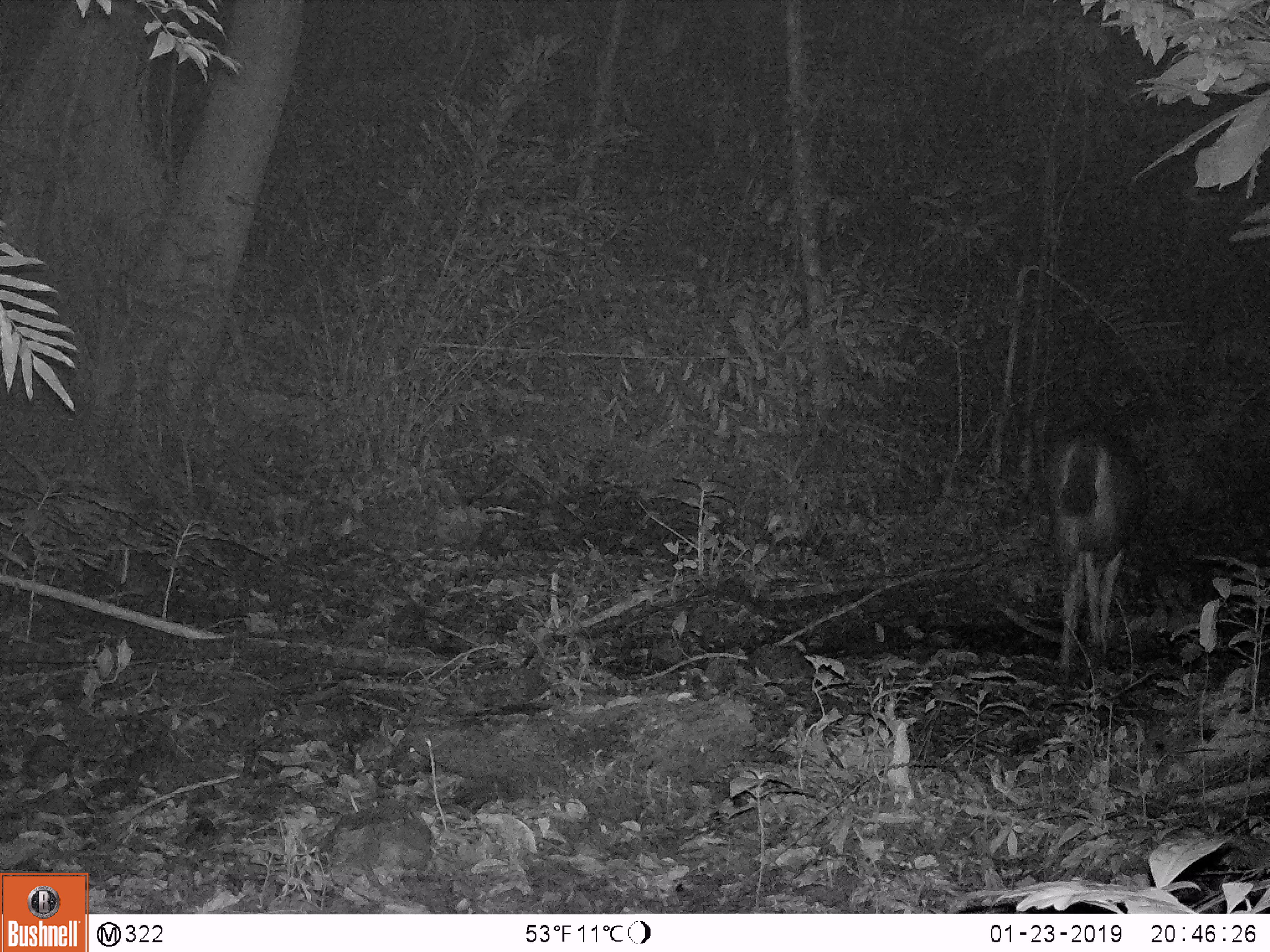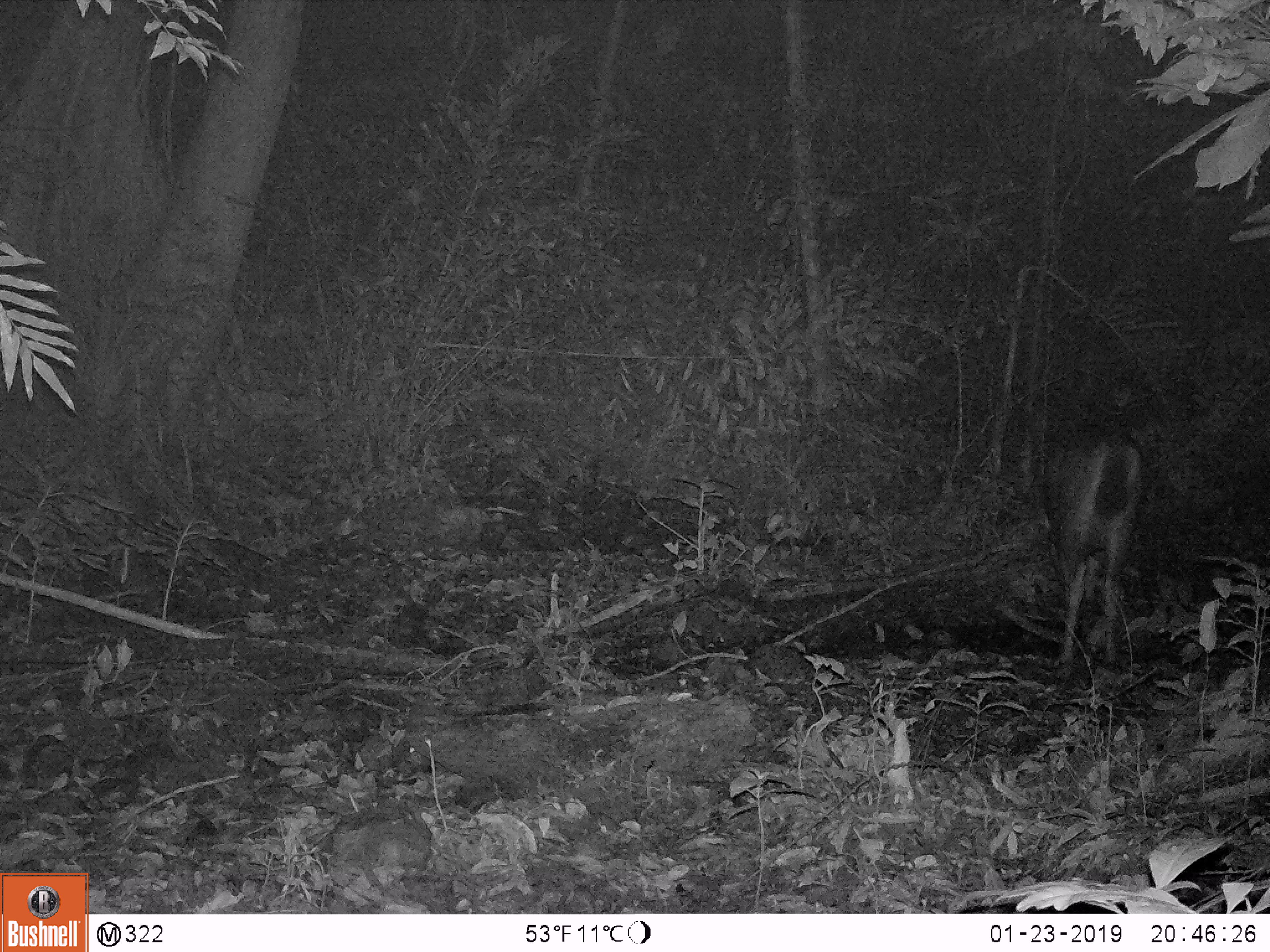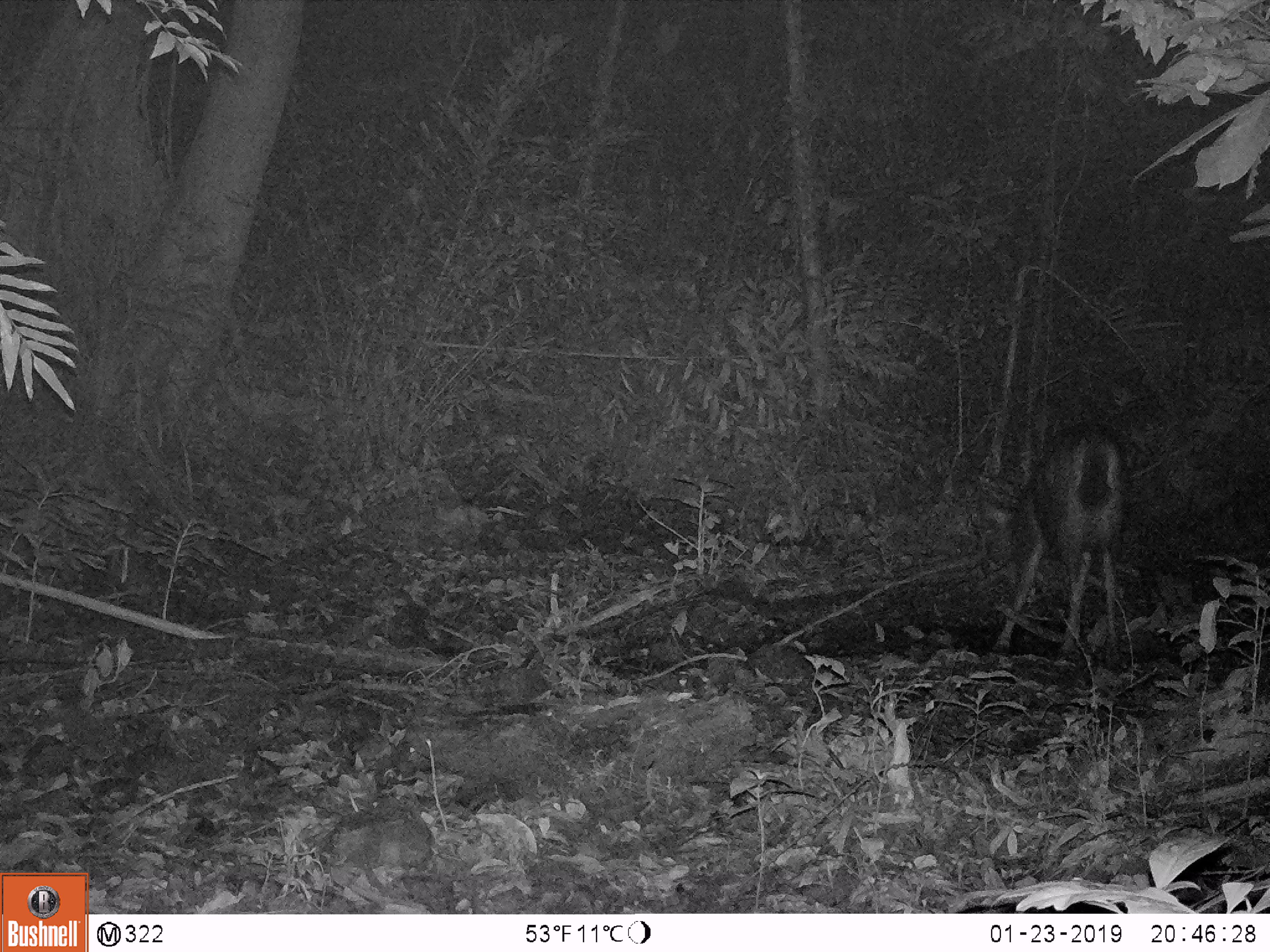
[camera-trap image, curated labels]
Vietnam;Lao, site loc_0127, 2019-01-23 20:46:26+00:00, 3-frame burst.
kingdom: Animalia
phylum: Chordata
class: Mammalia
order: Artiodactyla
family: Cervidae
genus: Rusa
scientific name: Rusa unicolor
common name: sambar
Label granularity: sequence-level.